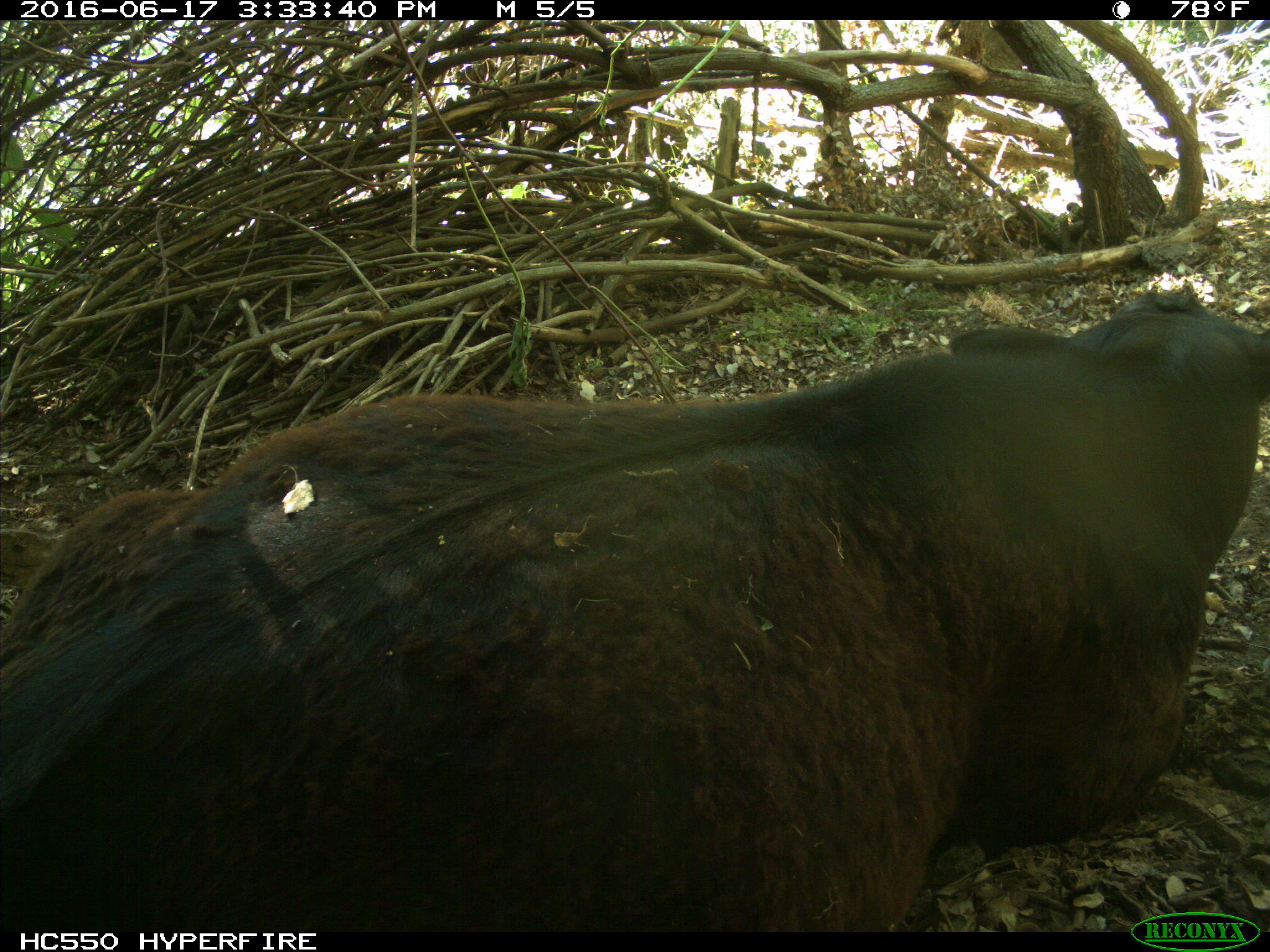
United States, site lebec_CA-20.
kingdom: Animalia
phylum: Chordata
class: Mammalia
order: Artiodactyla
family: Bovidae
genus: Bos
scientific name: Bos taurus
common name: domestic cow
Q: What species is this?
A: Bos taurus (domestic cow).